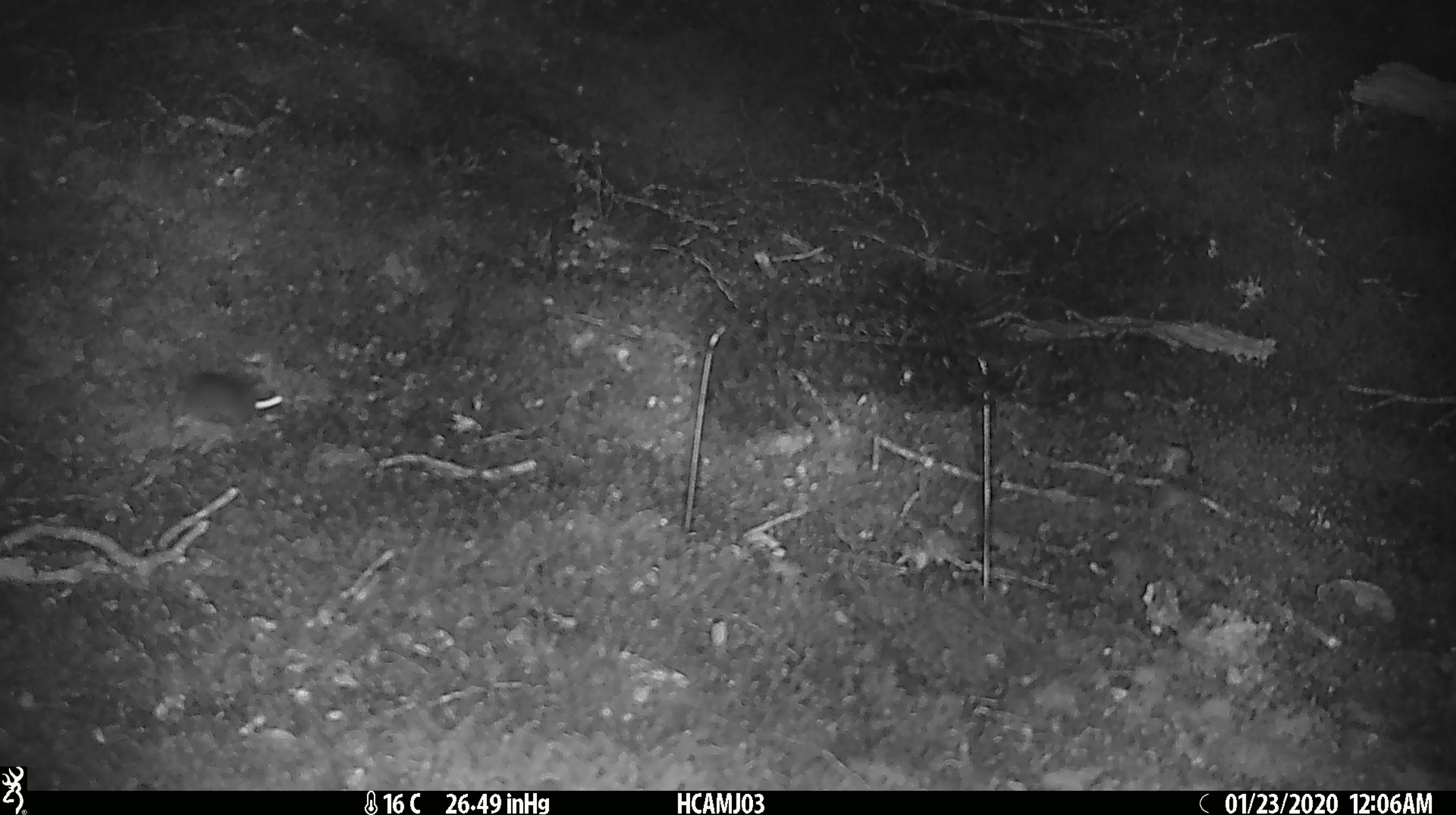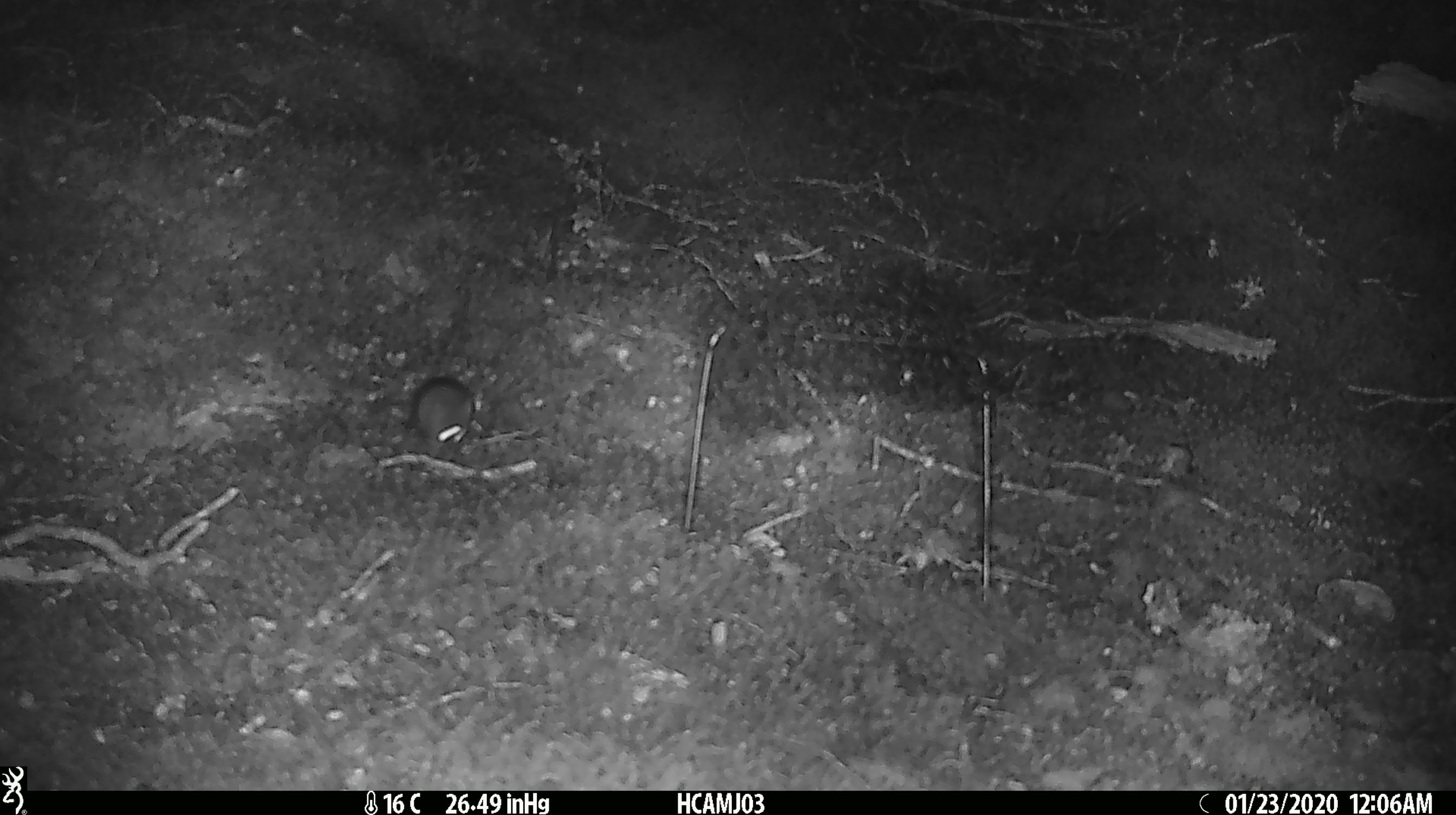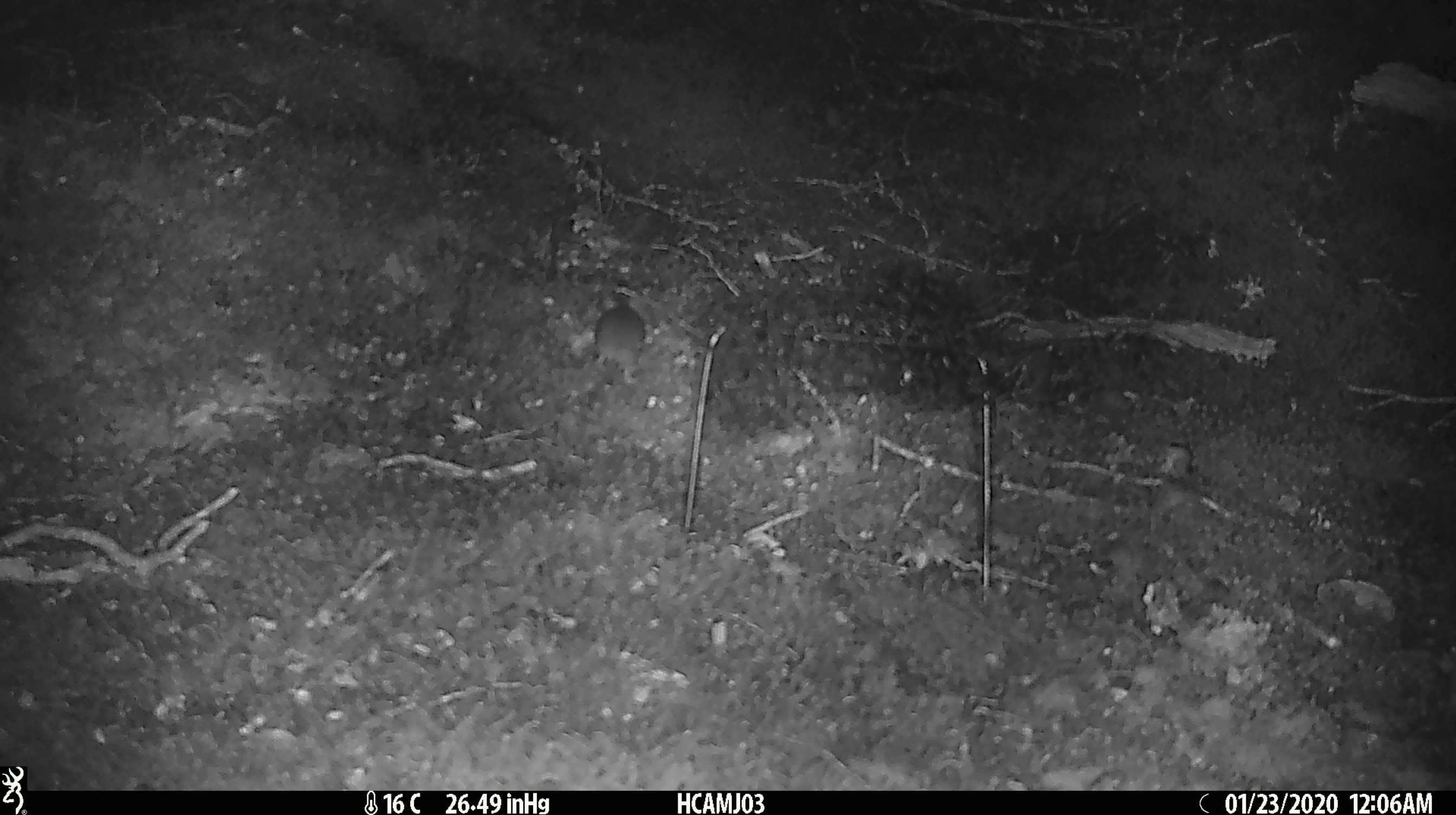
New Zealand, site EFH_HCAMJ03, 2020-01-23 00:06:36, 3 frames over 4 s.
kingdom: Animalia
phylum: Chordata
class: Mammalia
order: Rodentia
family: Muridae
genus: Mus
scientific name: Mus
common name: mouse